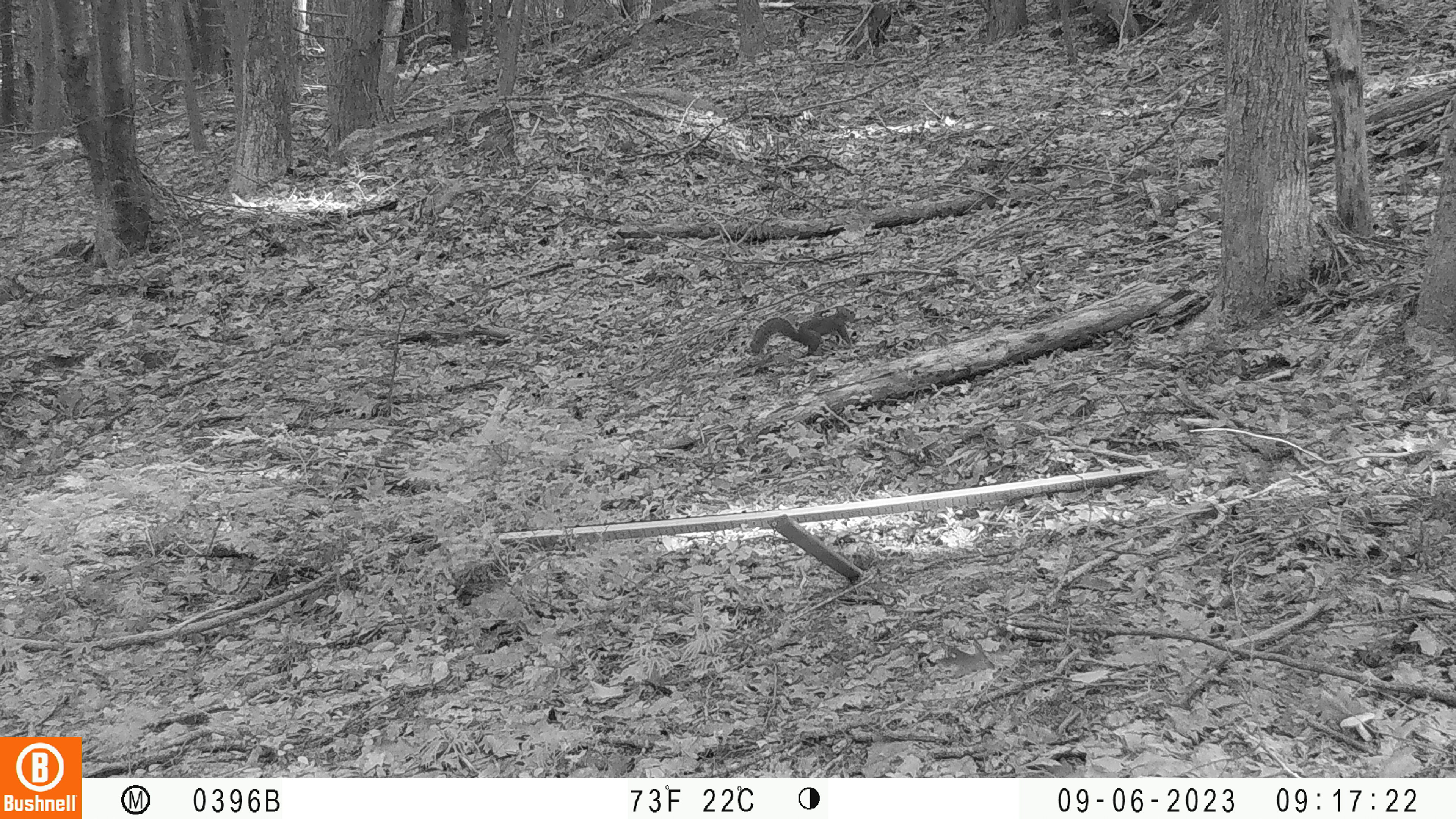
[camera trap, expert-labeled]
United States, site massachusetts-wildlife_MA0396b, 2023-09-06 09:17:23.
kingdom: Animalia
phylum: Chordata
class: Mammalia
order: Rodentia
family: Sciuridae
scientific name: Sciuridae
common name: squirrel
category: squirrel sp.